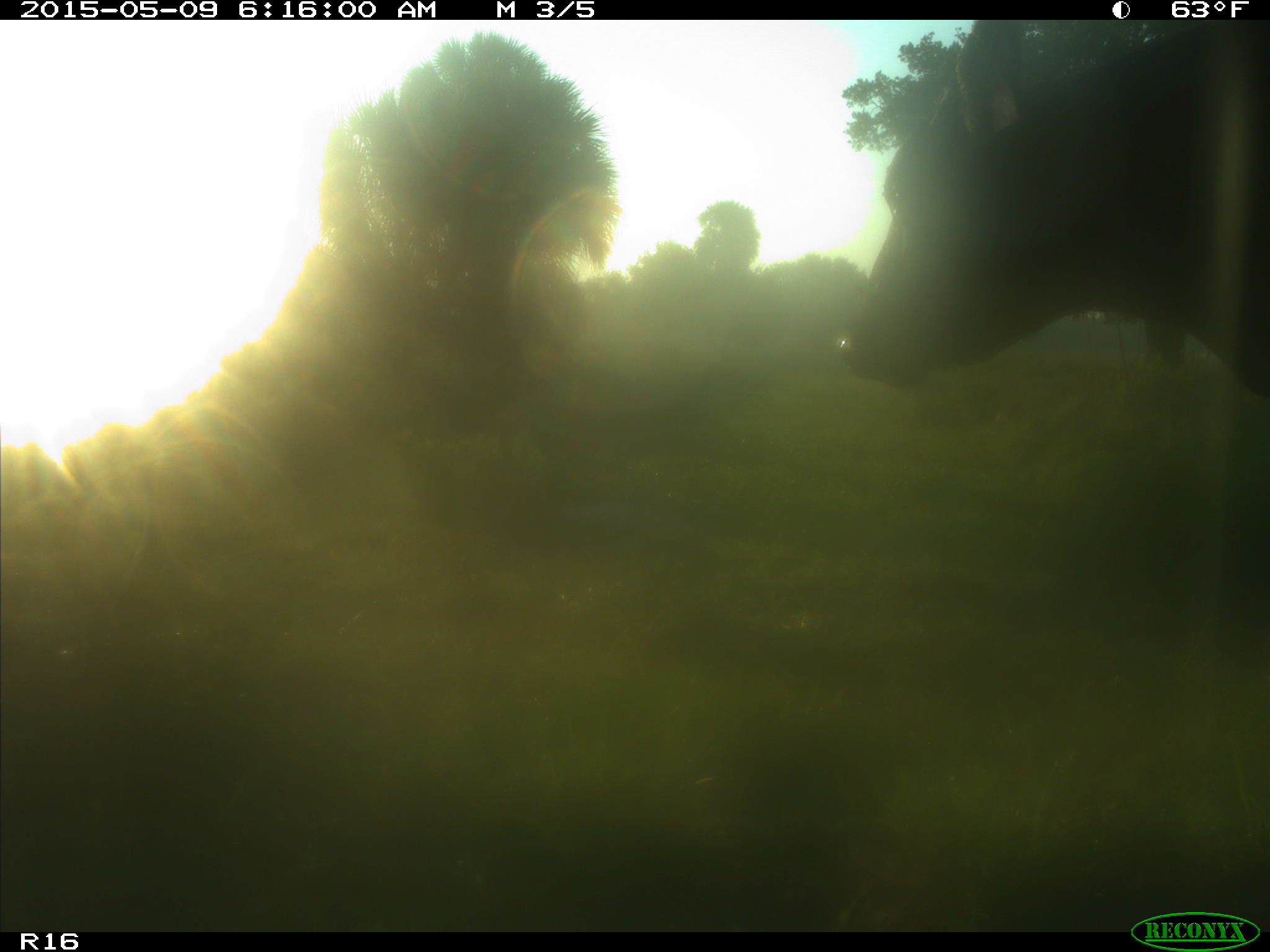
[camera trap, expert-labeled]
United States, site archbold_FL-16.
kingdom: Animalia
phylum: Chordata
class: Mammalia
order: Artiodactyla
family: Bovidae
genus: Bos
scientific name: Bos taurus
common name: domestic cow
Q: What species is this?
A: Bos taurus (domestic cow).